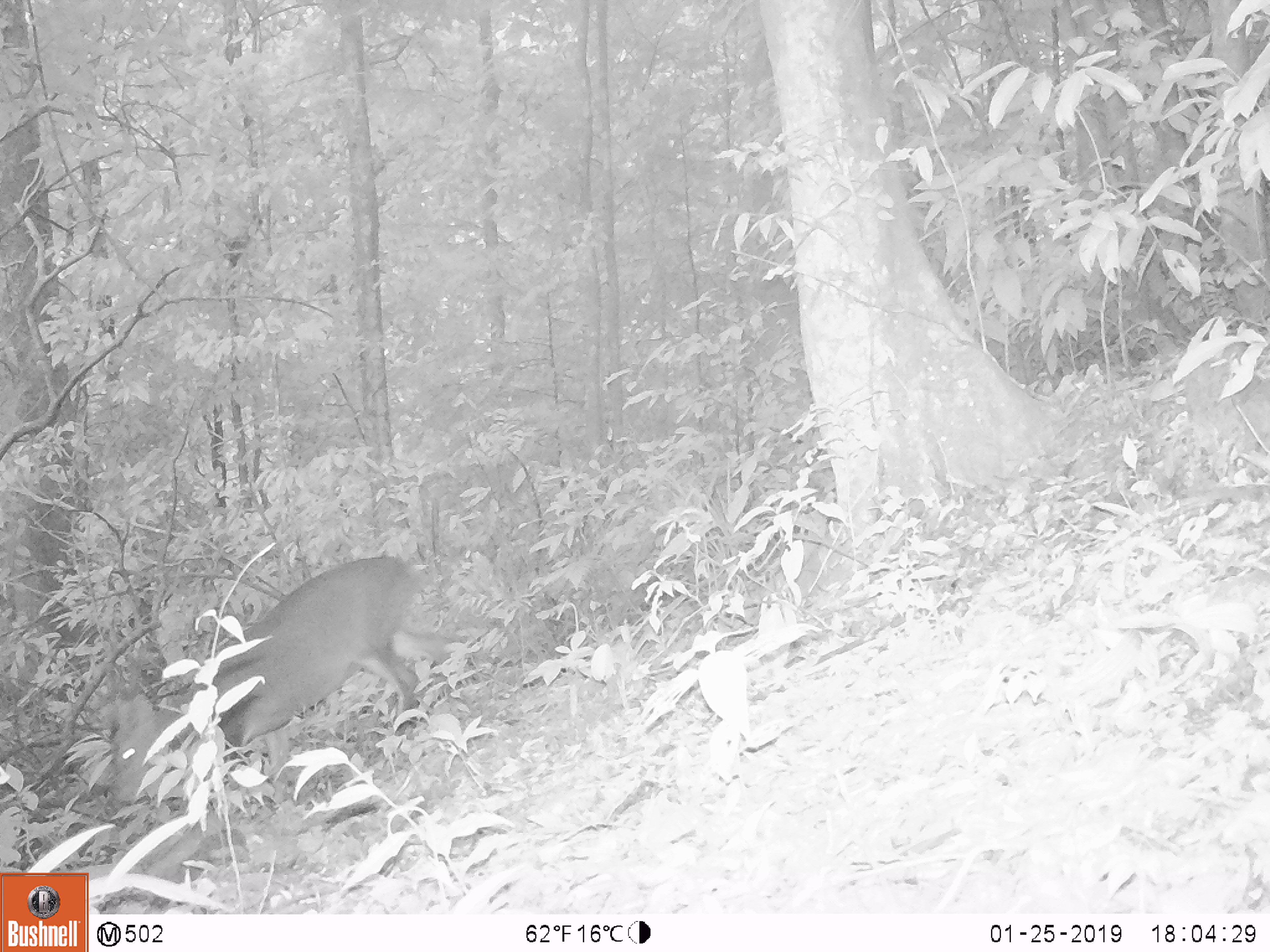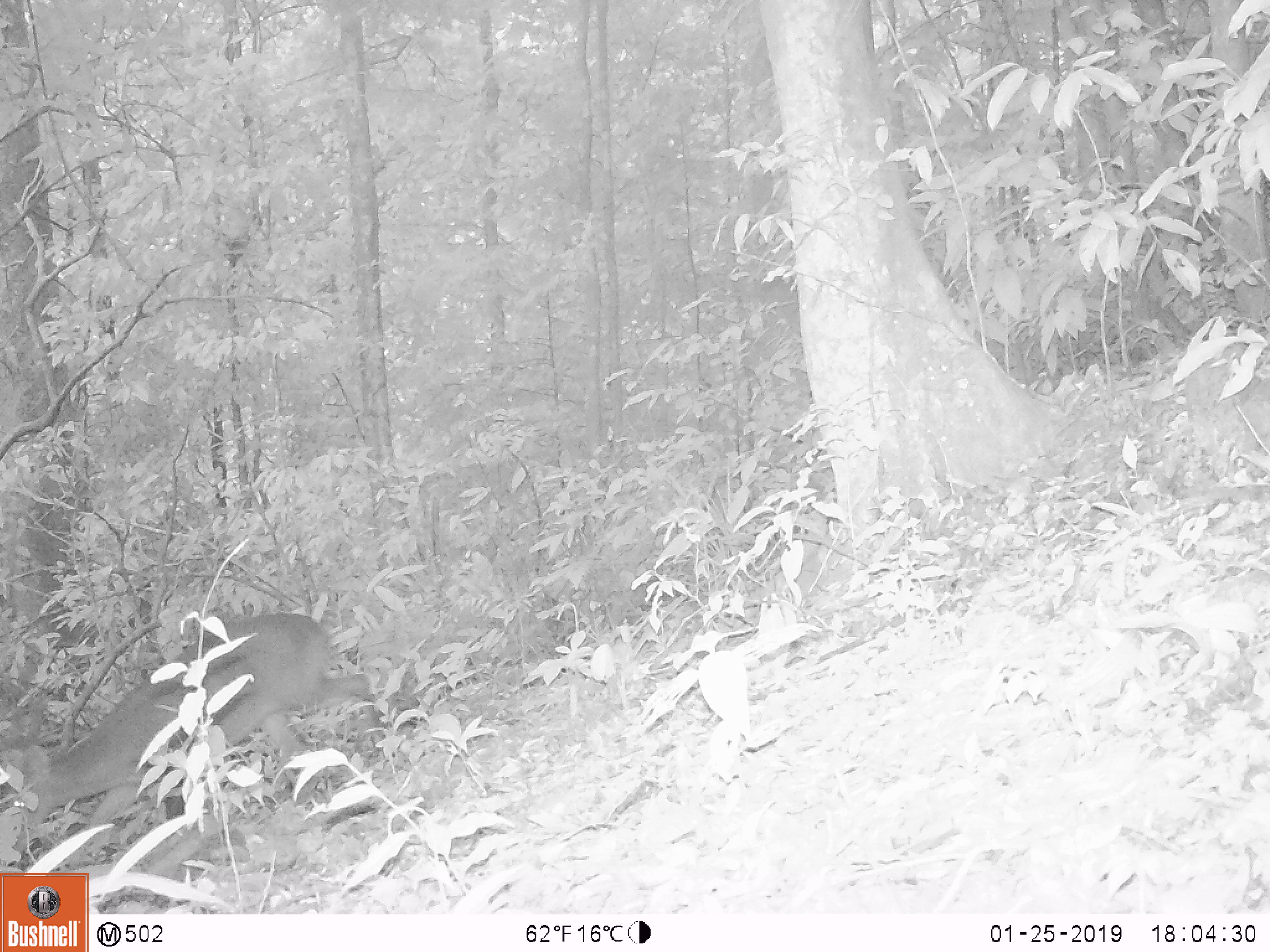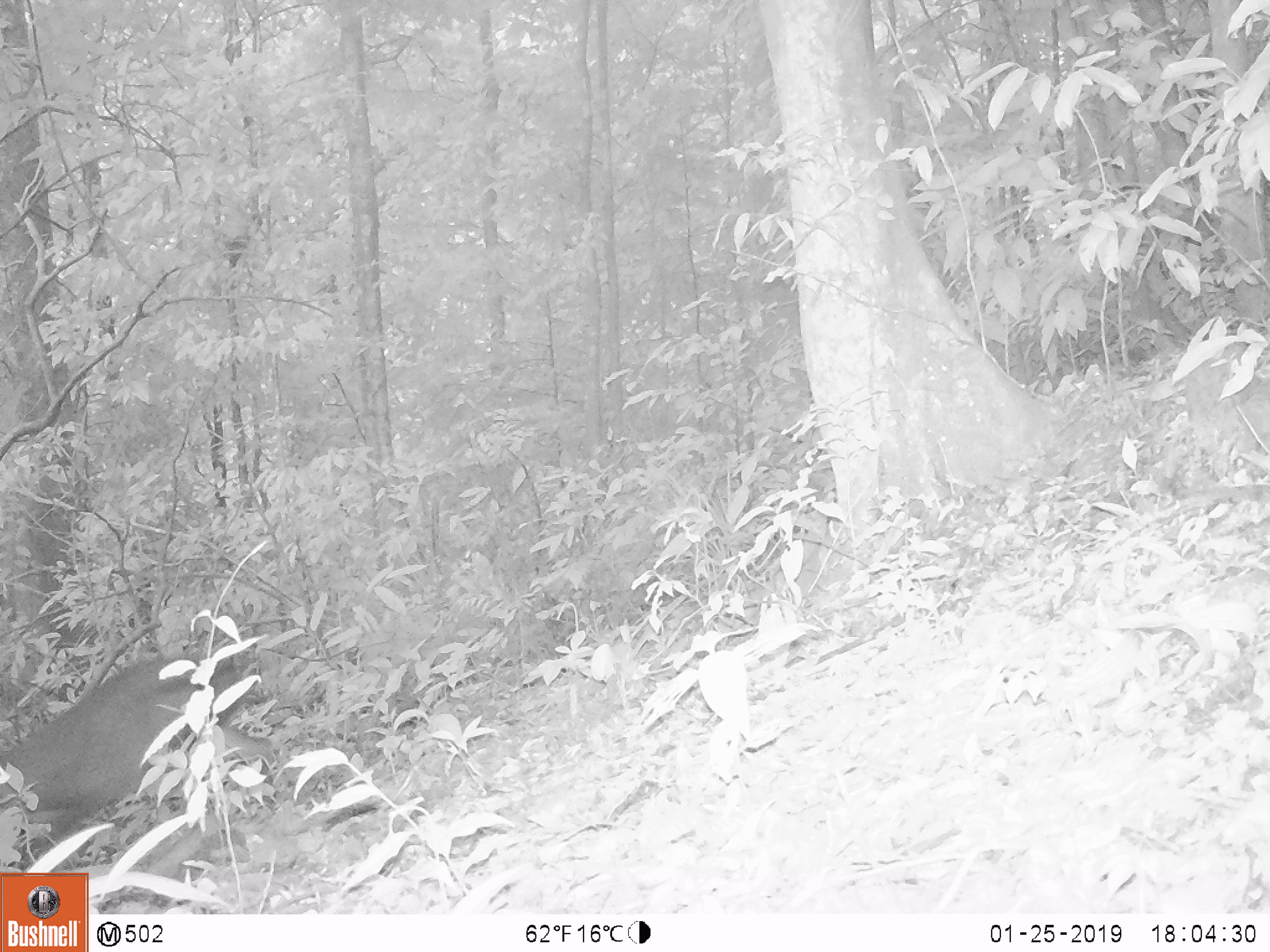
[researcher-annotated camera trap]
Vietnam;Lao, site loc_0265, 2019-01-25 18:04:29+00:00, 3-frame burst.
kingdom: Animalia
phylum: Chordata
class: Mammalia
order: Artiodactyla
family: Cervidae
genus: Muntiacus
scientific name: Muntiacus vuquangensis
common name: large-antlered muntjac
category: large antlered muntjac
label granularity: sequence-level